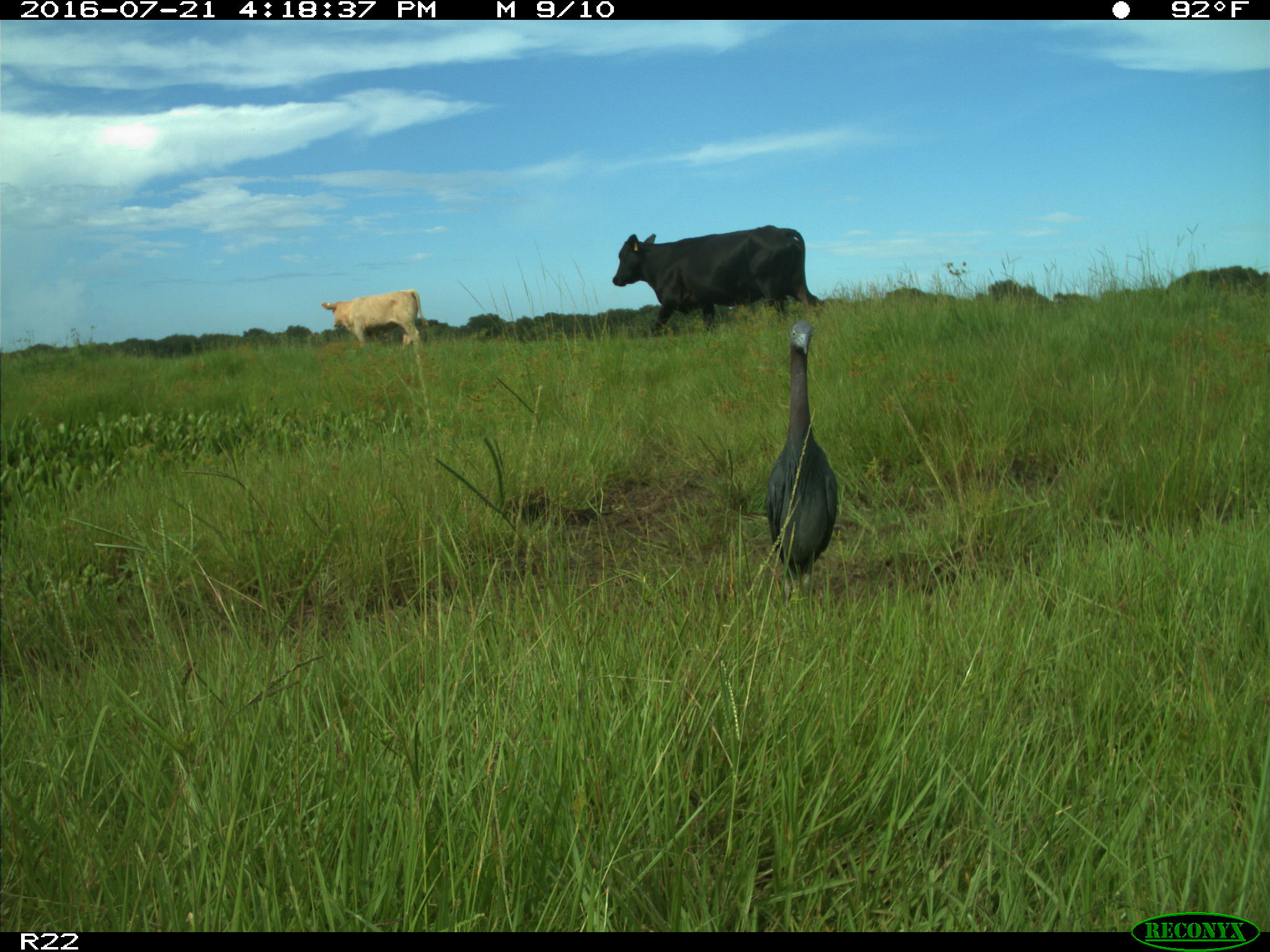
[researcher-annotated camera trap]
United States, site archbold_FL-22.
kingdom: Animalia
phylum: Chordata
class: Mammalia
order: Artiodactyla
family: Bovidae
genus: Bos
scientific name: Bos taurus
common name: domestic cow